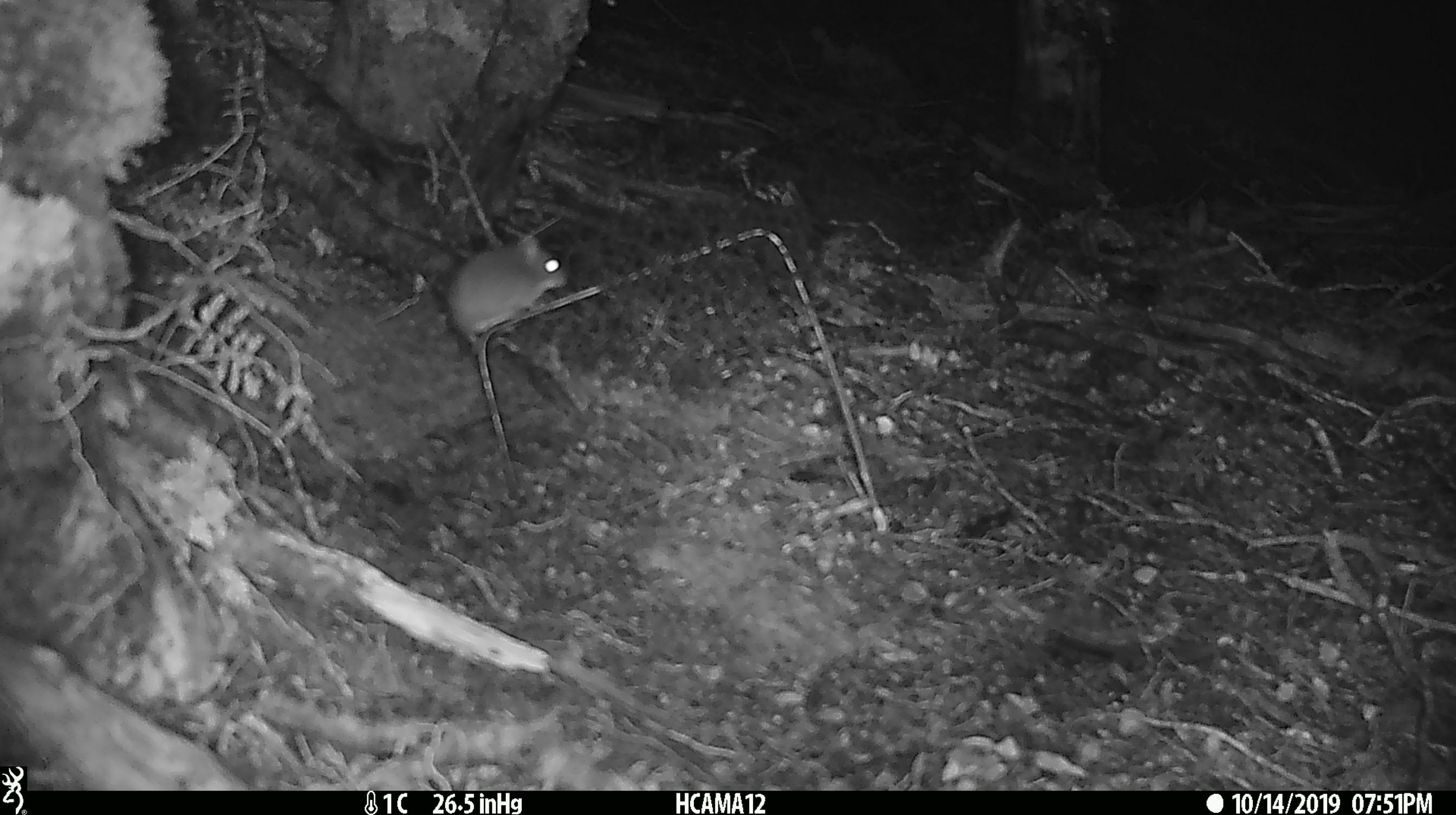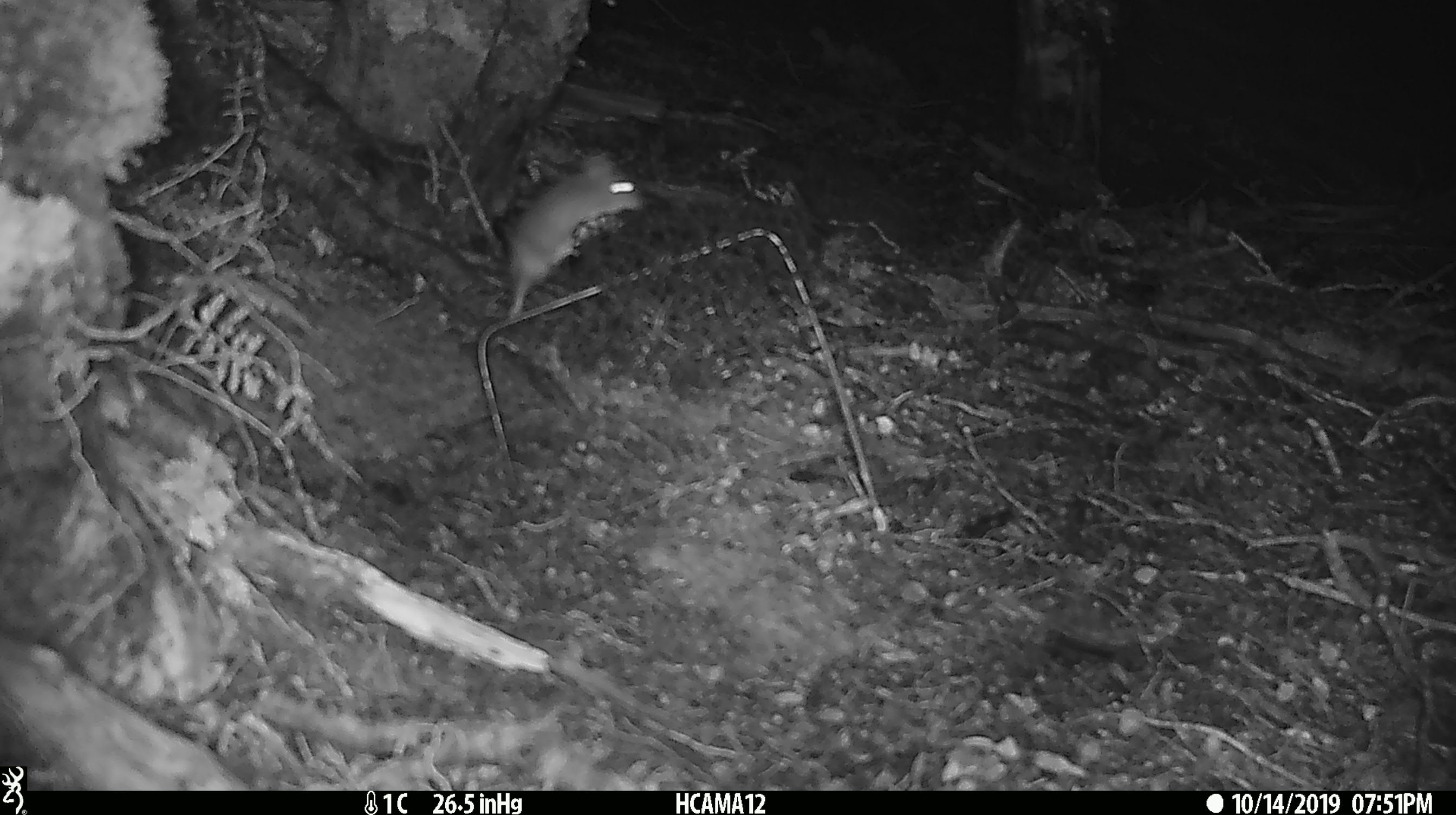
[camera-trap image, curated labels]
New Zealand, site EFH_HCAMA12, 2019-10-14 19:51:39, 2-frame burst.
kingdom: Animalia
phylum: Chordata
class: Mammalia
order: Rodentia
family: Muridae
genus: Mus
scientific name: Mus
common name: mouse